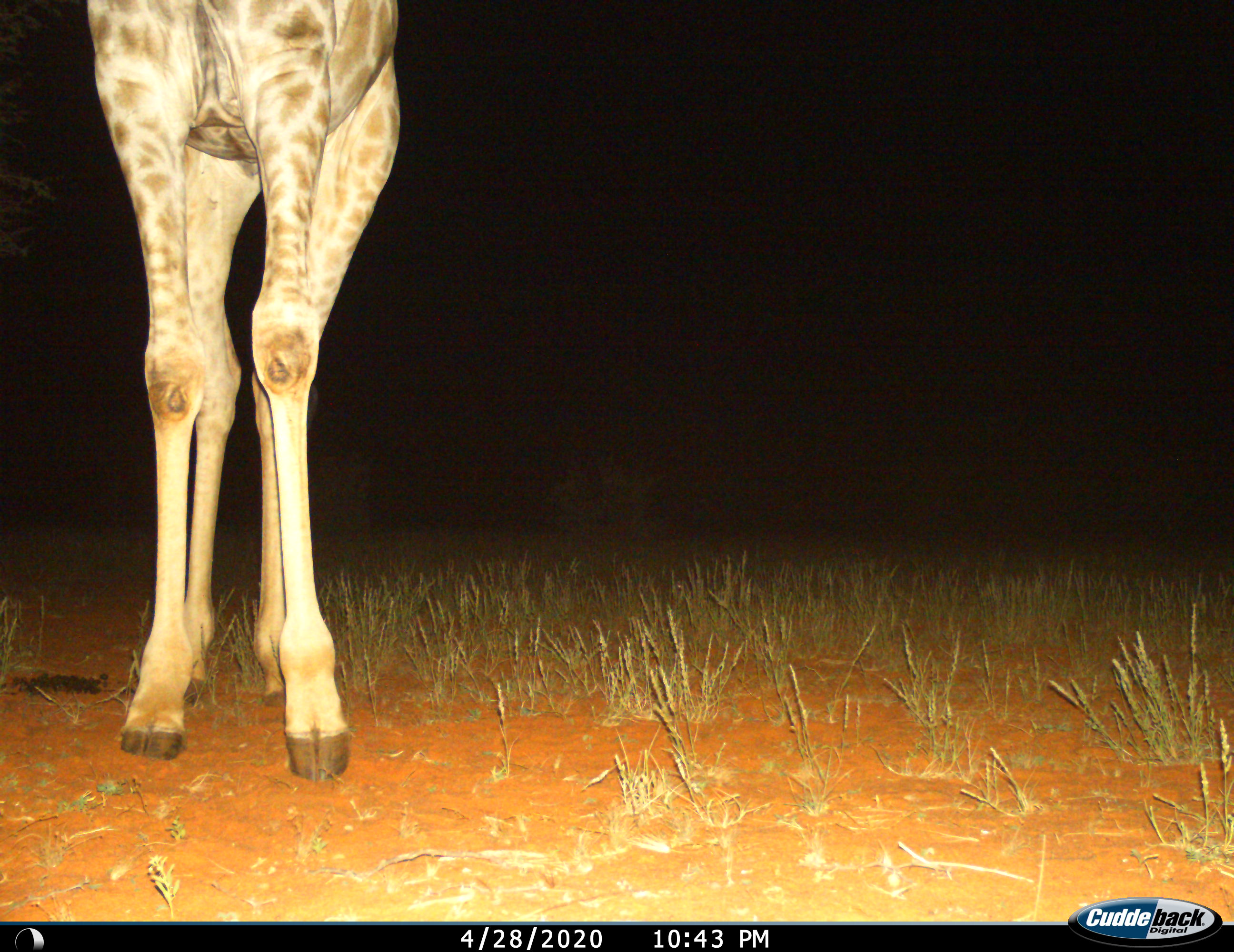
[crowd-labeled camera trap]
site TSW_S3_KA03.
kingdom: Animalia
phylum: Chordata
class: Mammalia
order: Artiodactyla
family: Giraffidae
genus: Giraffa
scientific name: Giraffa camelopardalis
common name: giraffe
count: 1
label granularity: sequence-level